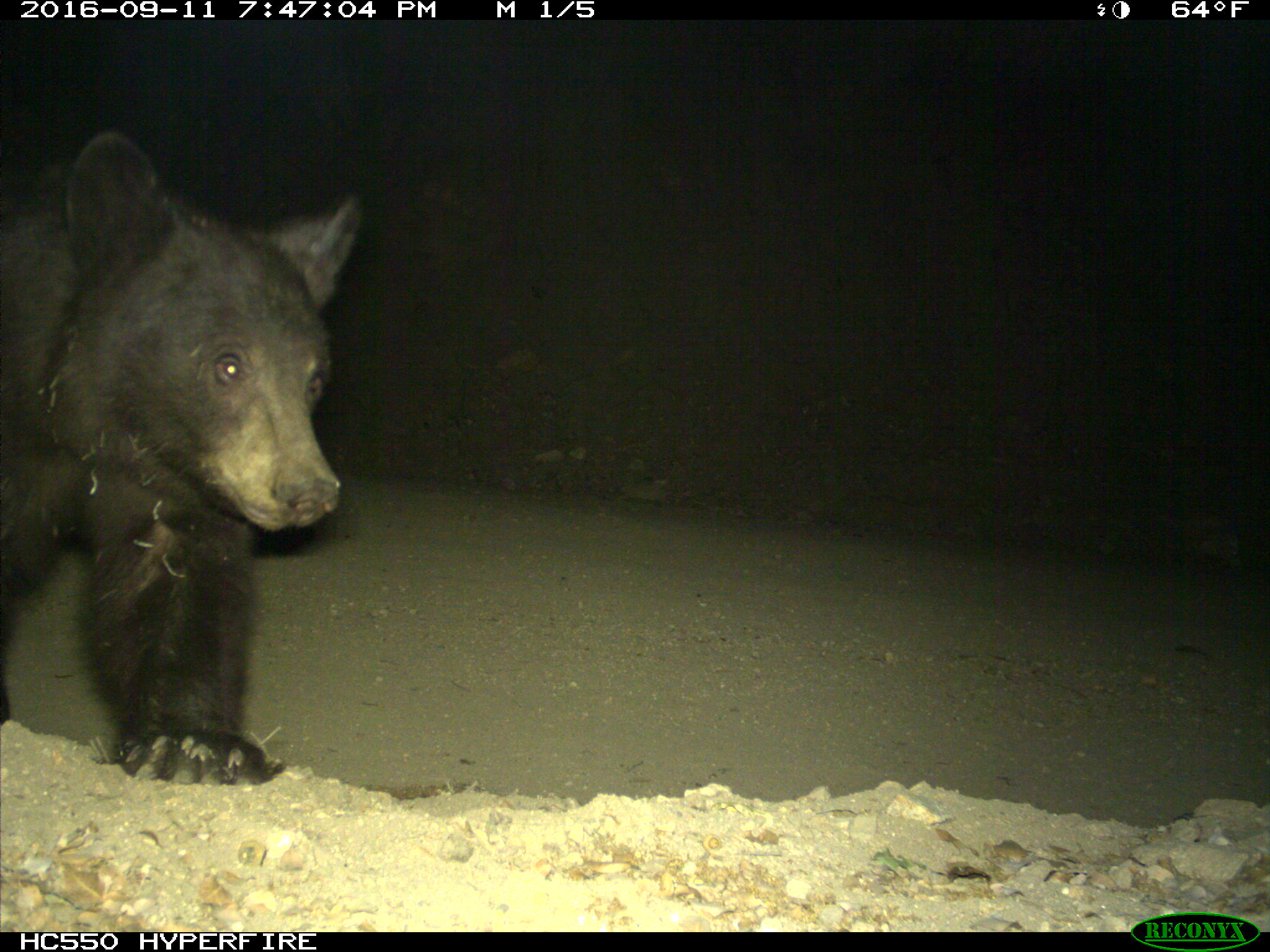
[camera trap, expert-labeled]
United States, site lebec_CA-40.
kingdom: Animalia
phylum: Chordata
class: Mammalia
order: Carnivora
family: Ursidae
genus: Ursus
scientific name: Ursus americanus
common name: american black bear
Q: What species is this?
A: Ursus americanus (american black bear).